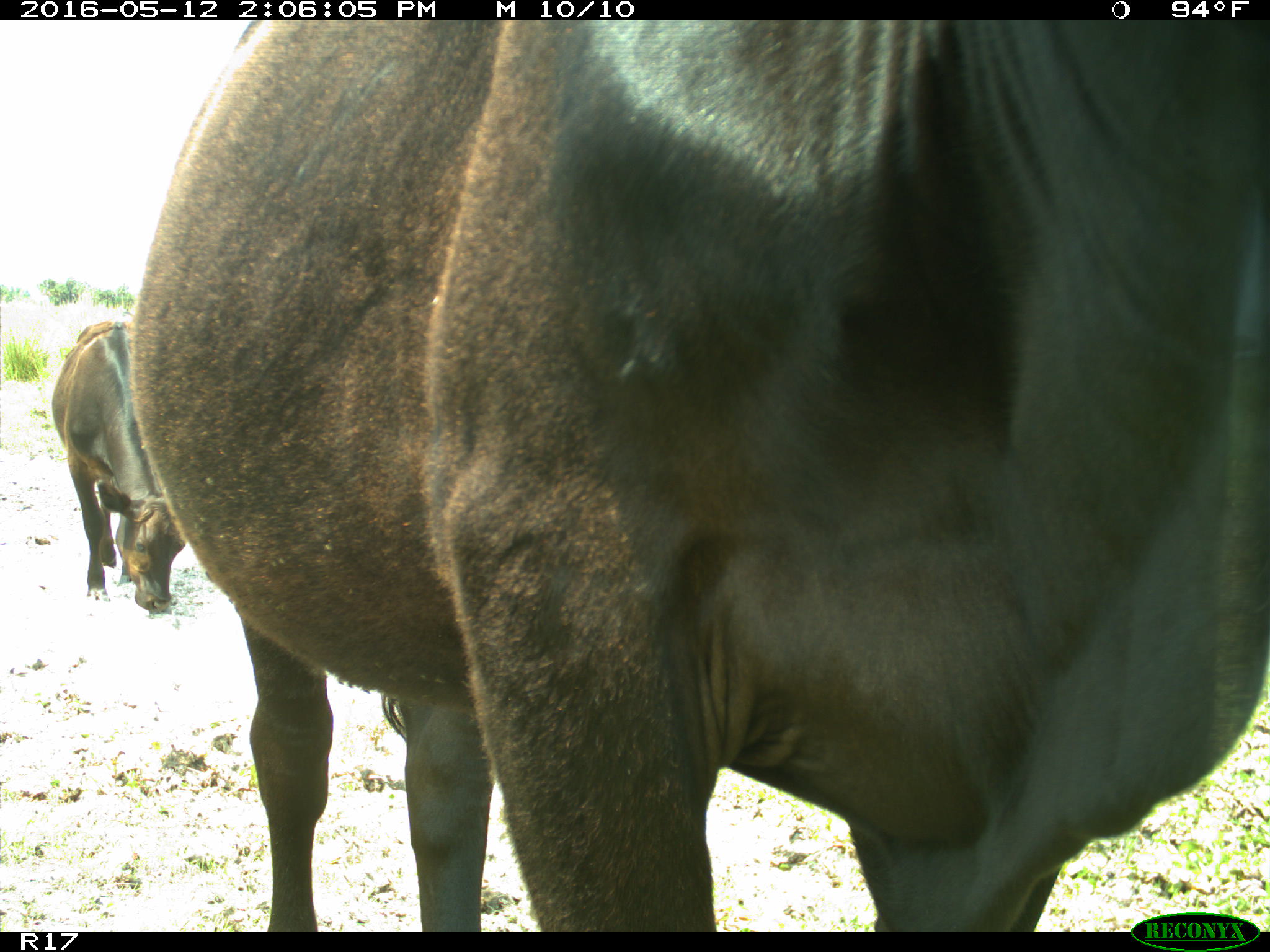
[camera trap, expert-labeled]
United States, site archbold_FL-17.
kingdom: Animalia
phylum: Chordata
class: Mammalia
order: Artiodactyla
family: Bovidae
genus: Bos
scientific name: Bos taurus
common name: domestic cow